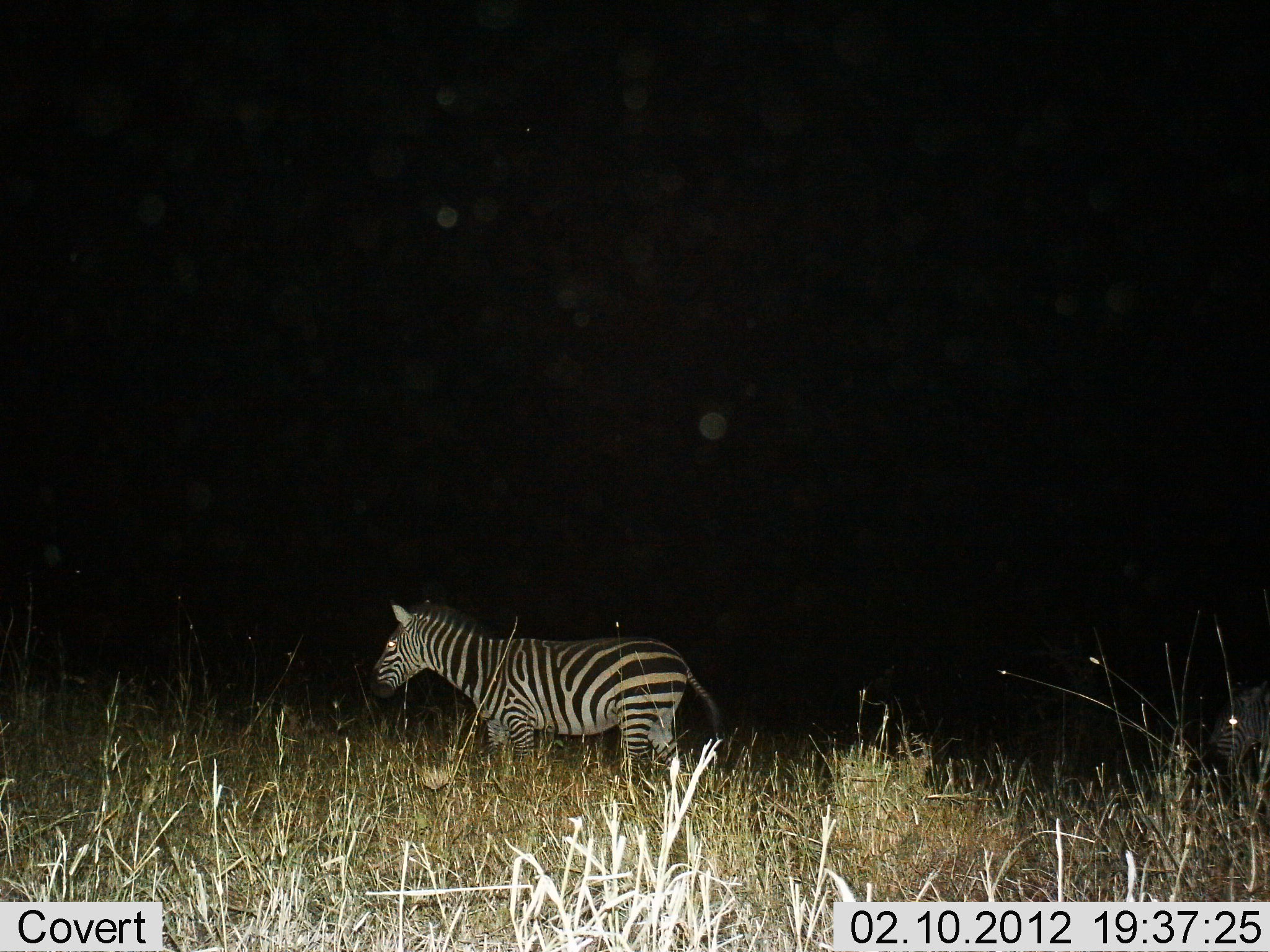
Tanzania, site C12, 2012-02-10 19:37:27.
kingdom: Animalia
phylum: Chordata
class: Mammalia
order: Perissodactyla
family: Equidae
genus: Equus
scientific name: Equus quagga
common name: plains zebra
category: zebra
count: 1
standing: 56%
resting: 0%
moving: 50%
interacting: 0%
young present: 0%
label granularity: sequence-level